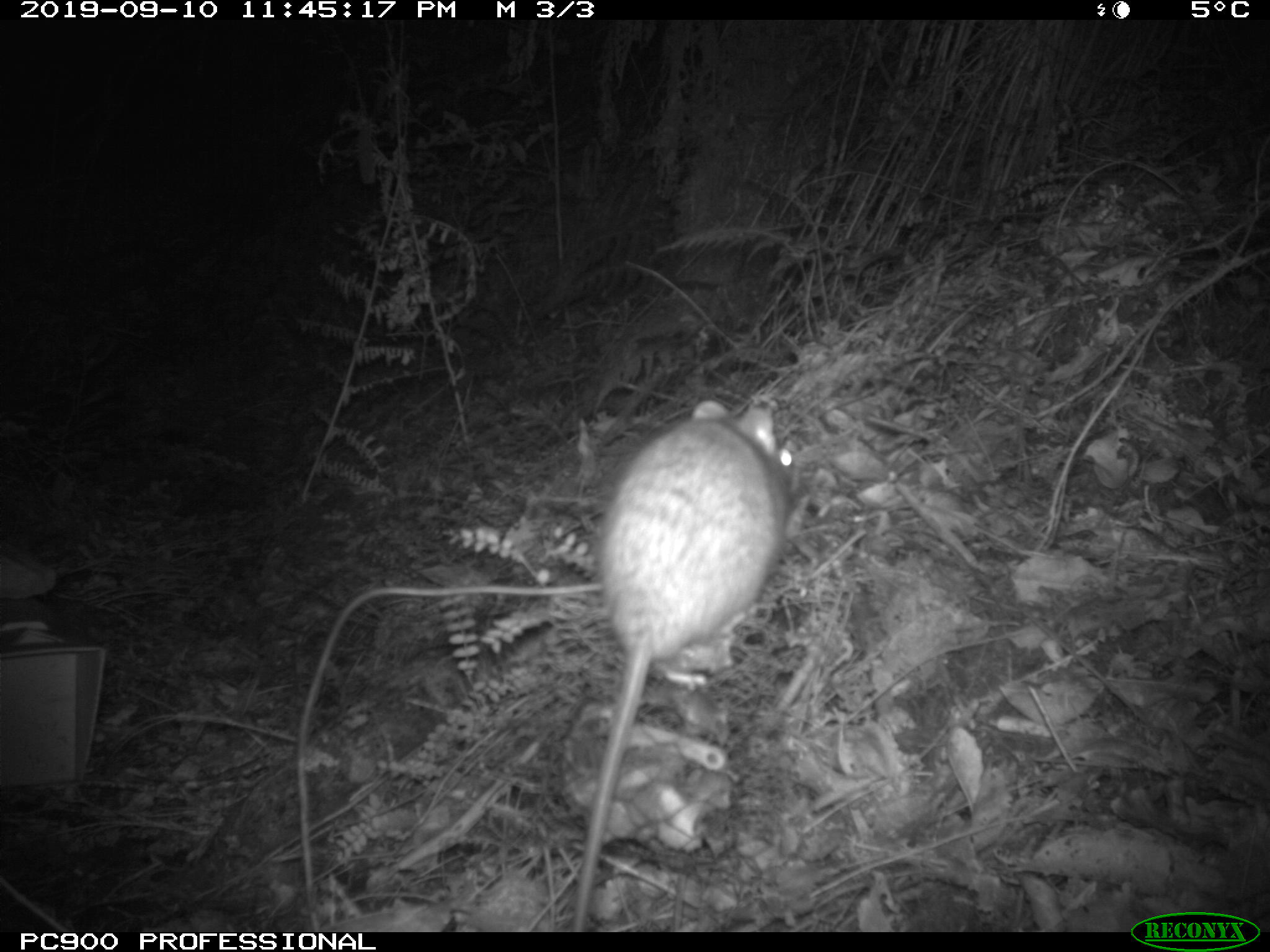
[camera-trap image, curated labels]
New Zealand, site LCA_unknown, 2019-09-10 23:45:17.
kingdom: Animalia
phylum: Chordata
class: Mammalia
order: Rodentia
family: Muridae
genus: Rattus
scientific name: Rattus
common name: rat